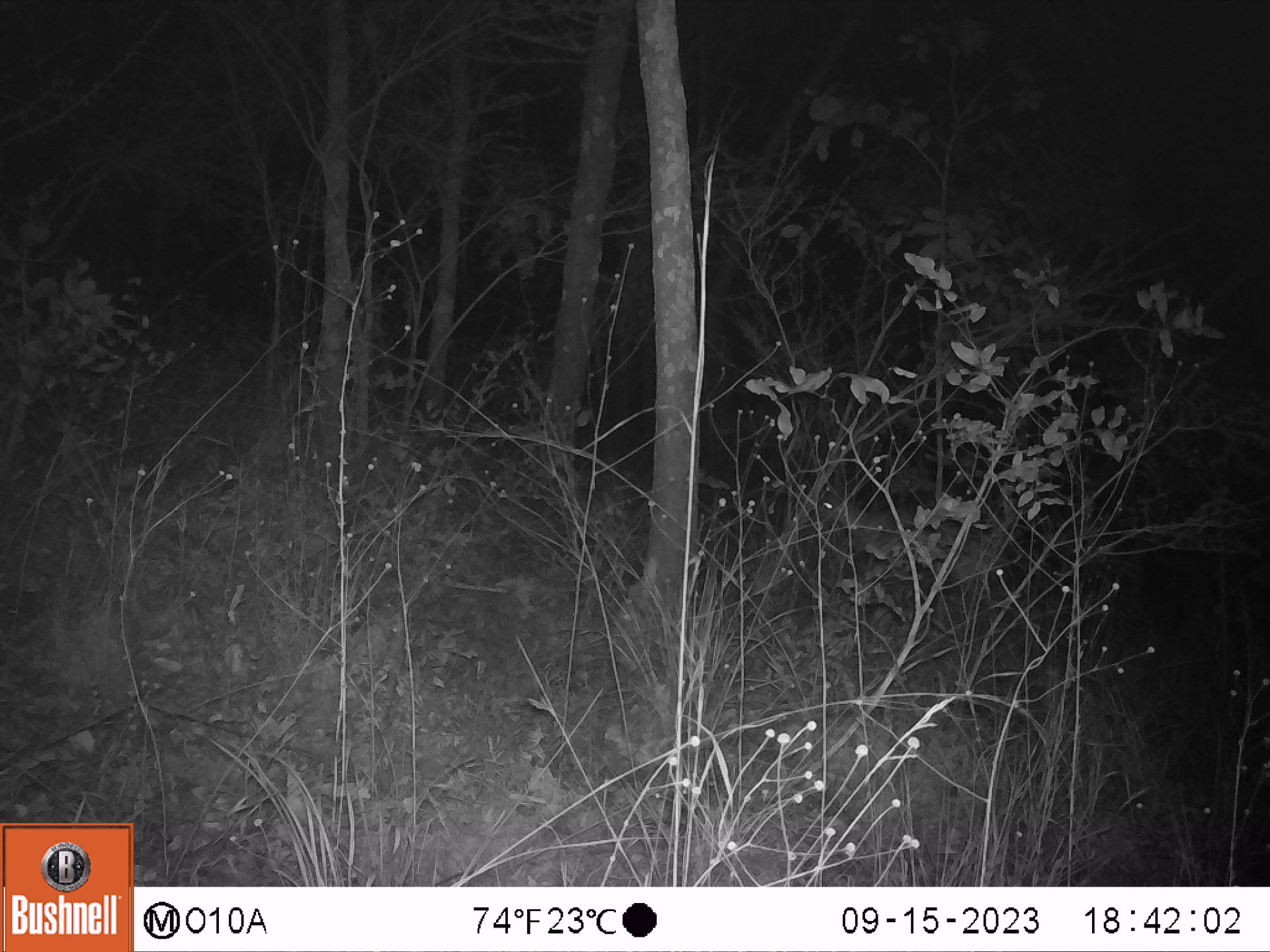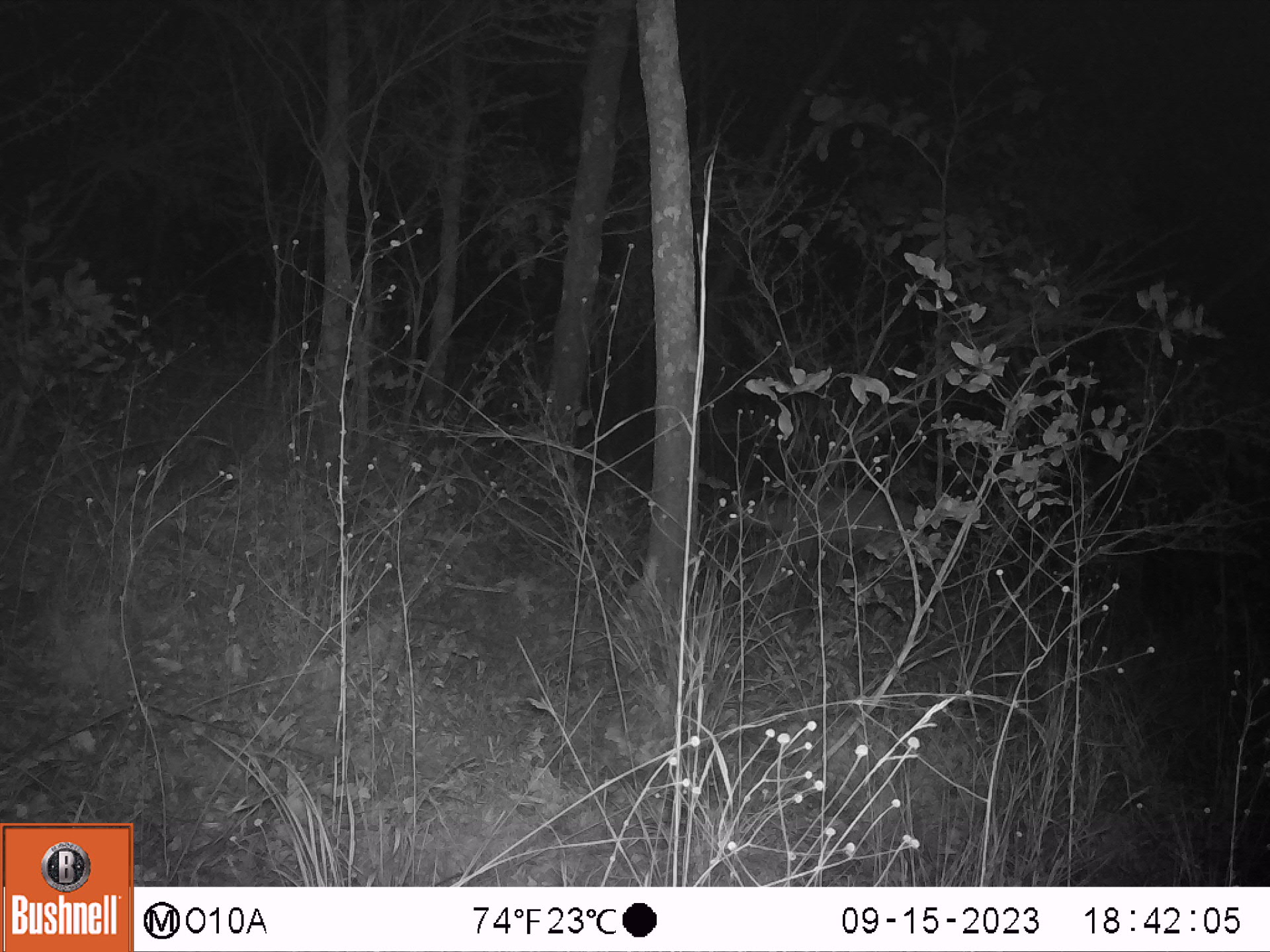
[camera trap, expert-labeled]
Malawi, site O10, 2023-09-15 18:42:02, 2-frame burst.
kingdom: Animalia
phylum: Chordata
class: Mammalia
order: Artiodactyla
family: Bovidae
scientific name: Antilopinae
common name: small antelope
Small antelope (Antilopinae), count 1.